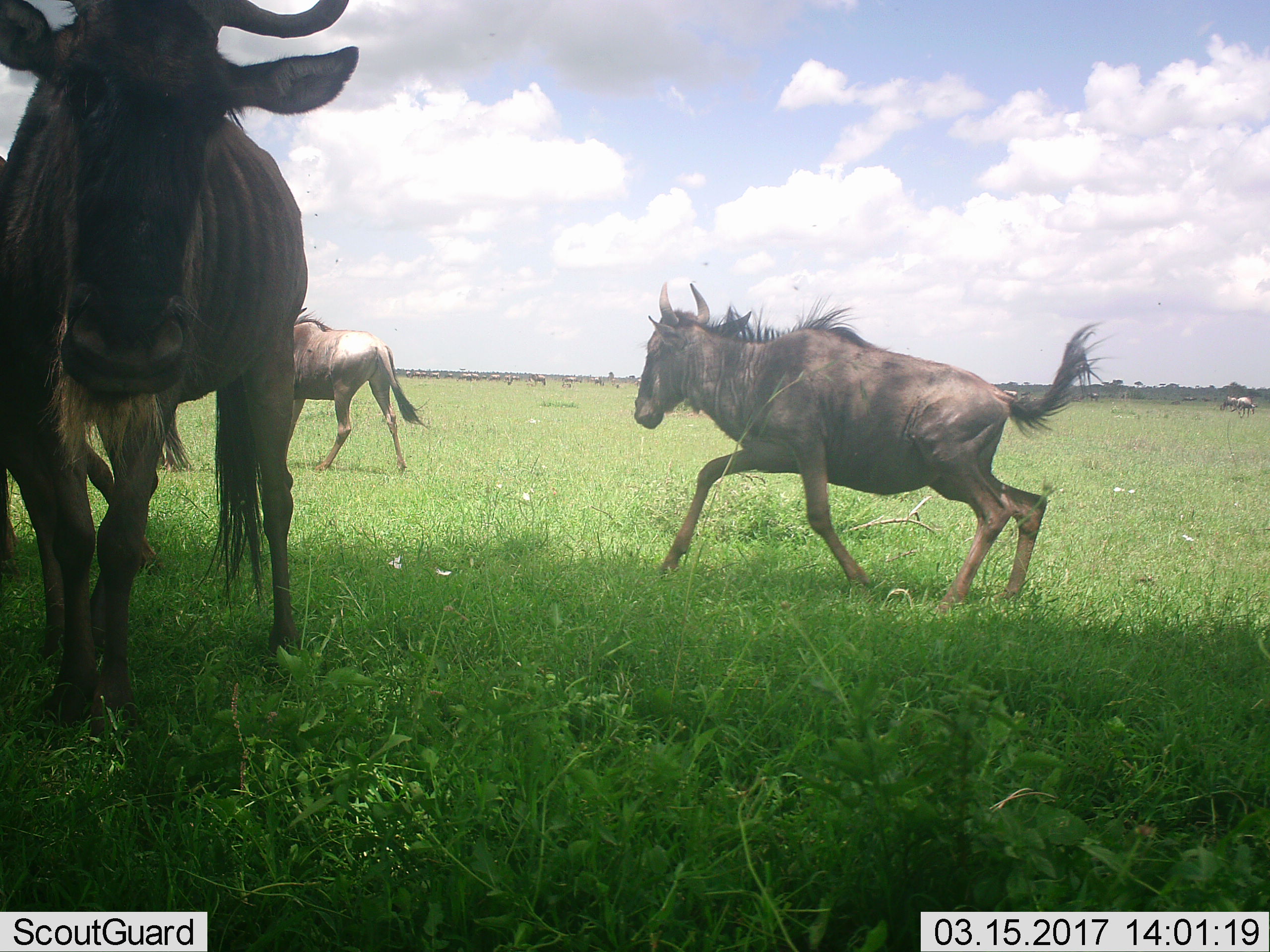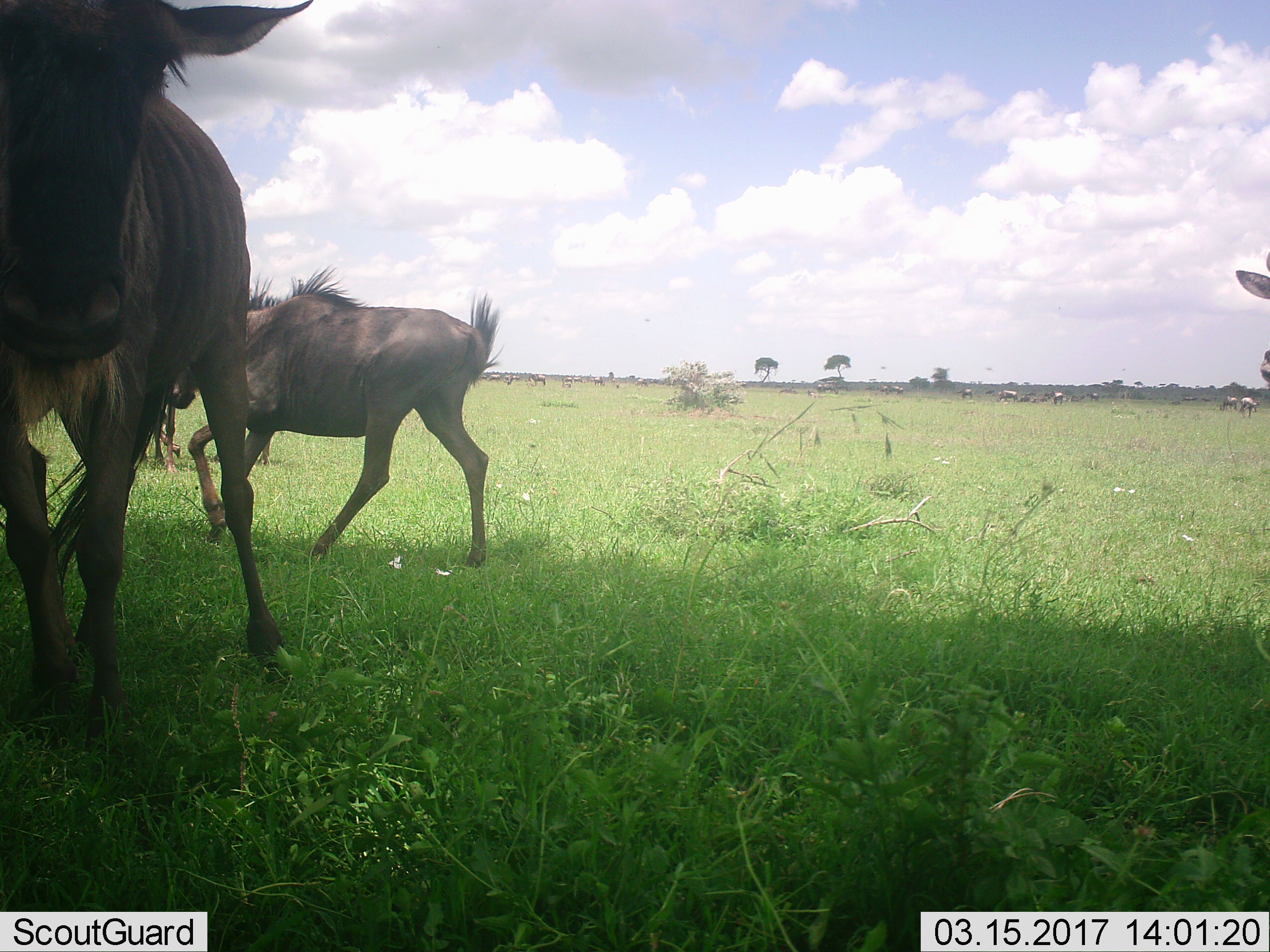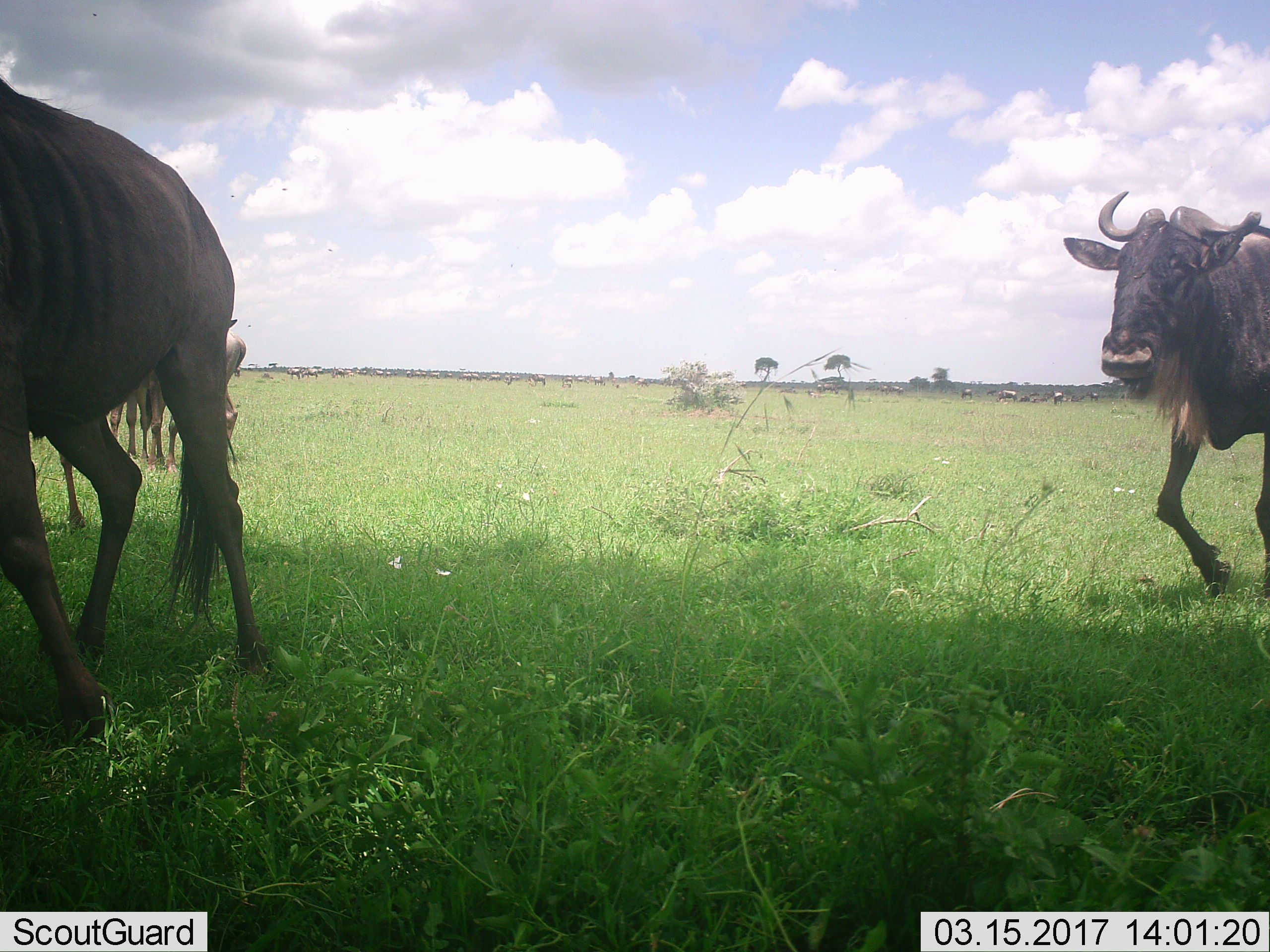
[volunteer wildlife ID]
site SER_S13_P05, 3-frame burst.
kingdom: Animalia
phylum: Chordata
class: Mammalia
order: Artiodactyla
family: Bovidae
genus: Connochaetes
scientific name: Connochaetes taurinus taurinus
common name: blue wildebeest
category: wildebeestblue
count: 5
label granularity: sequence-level